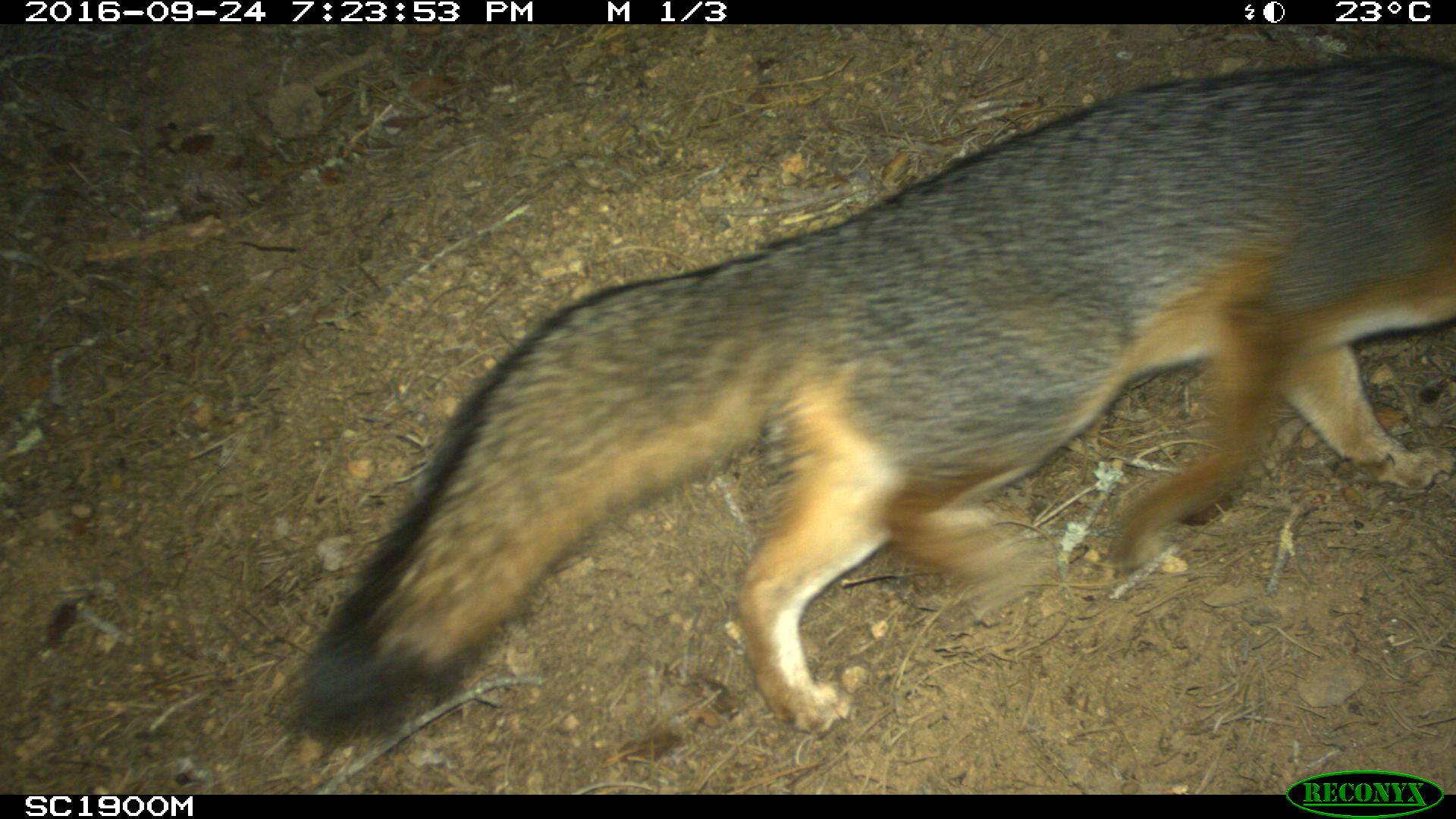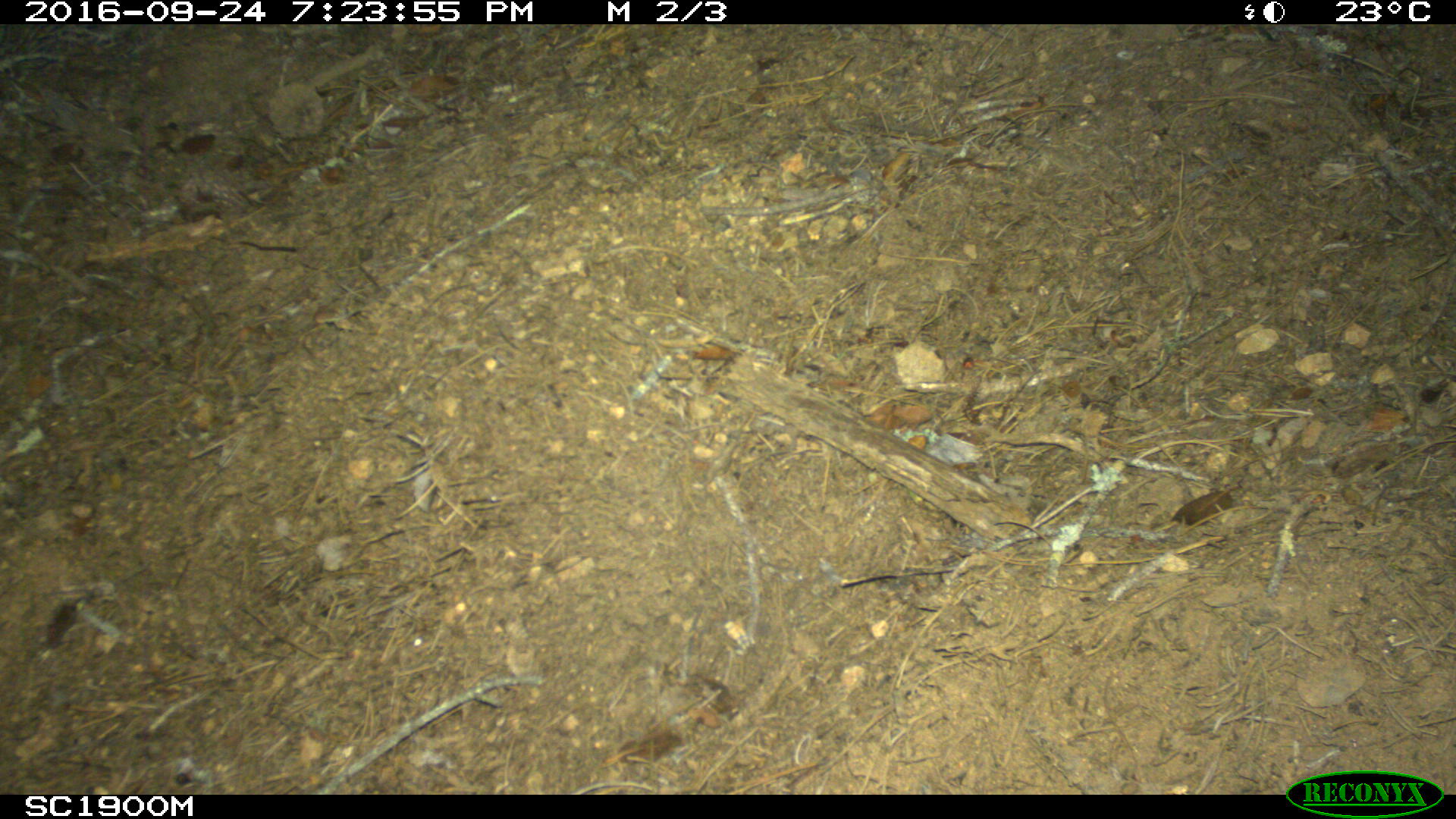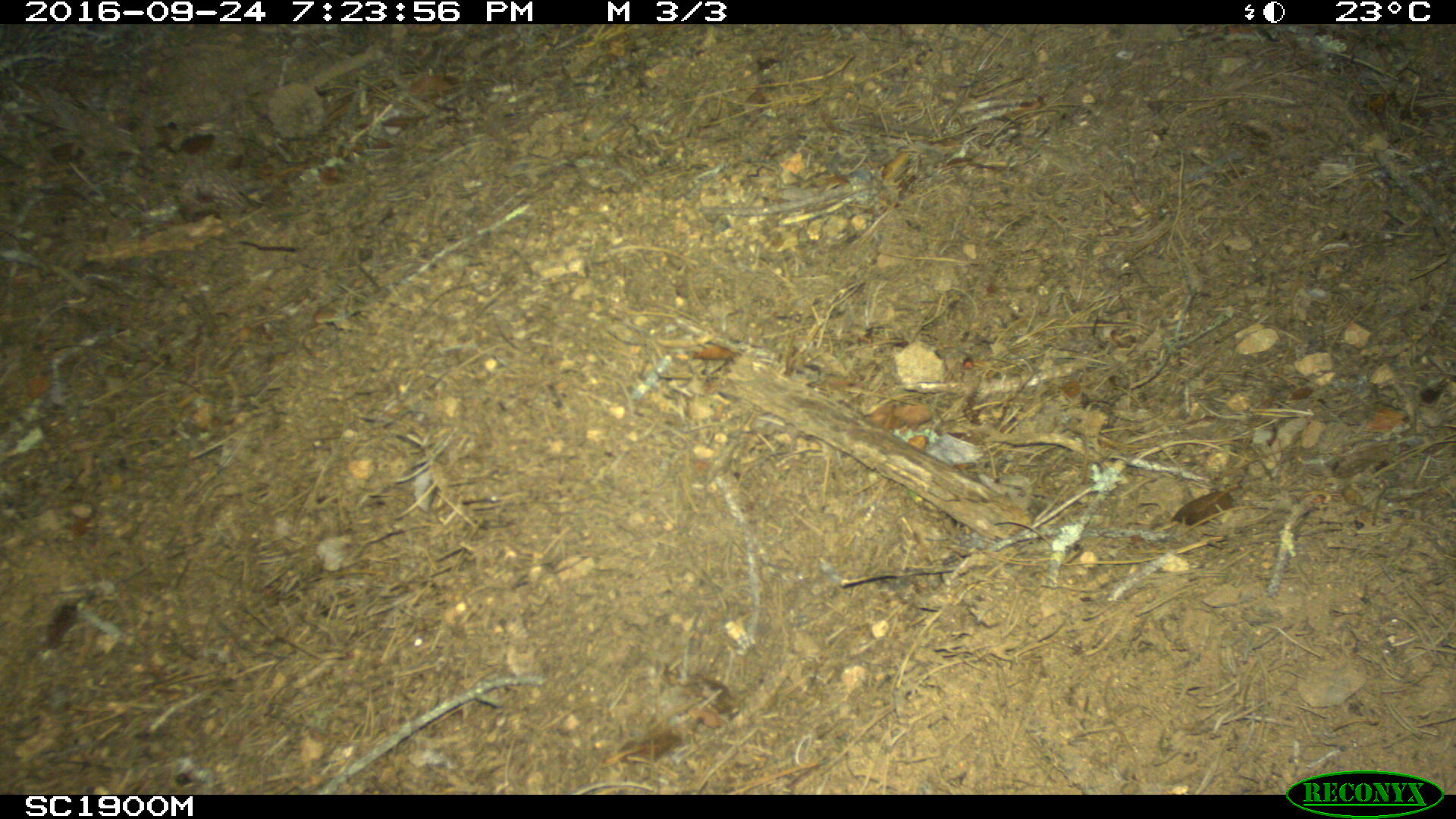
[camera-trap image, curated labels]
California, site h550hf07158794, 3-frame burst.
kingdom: Animalia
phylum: Chordata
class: Mammalia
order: Carnivora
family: Canidae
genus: Urocyon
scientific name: Urocyon littoralis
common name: island fox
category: fox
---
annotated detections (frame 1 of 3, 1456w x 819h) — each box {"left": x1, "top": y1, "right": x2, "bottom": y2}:
fox: {"left": 285, "top": 55, "right": 1455, "bottom": 745}